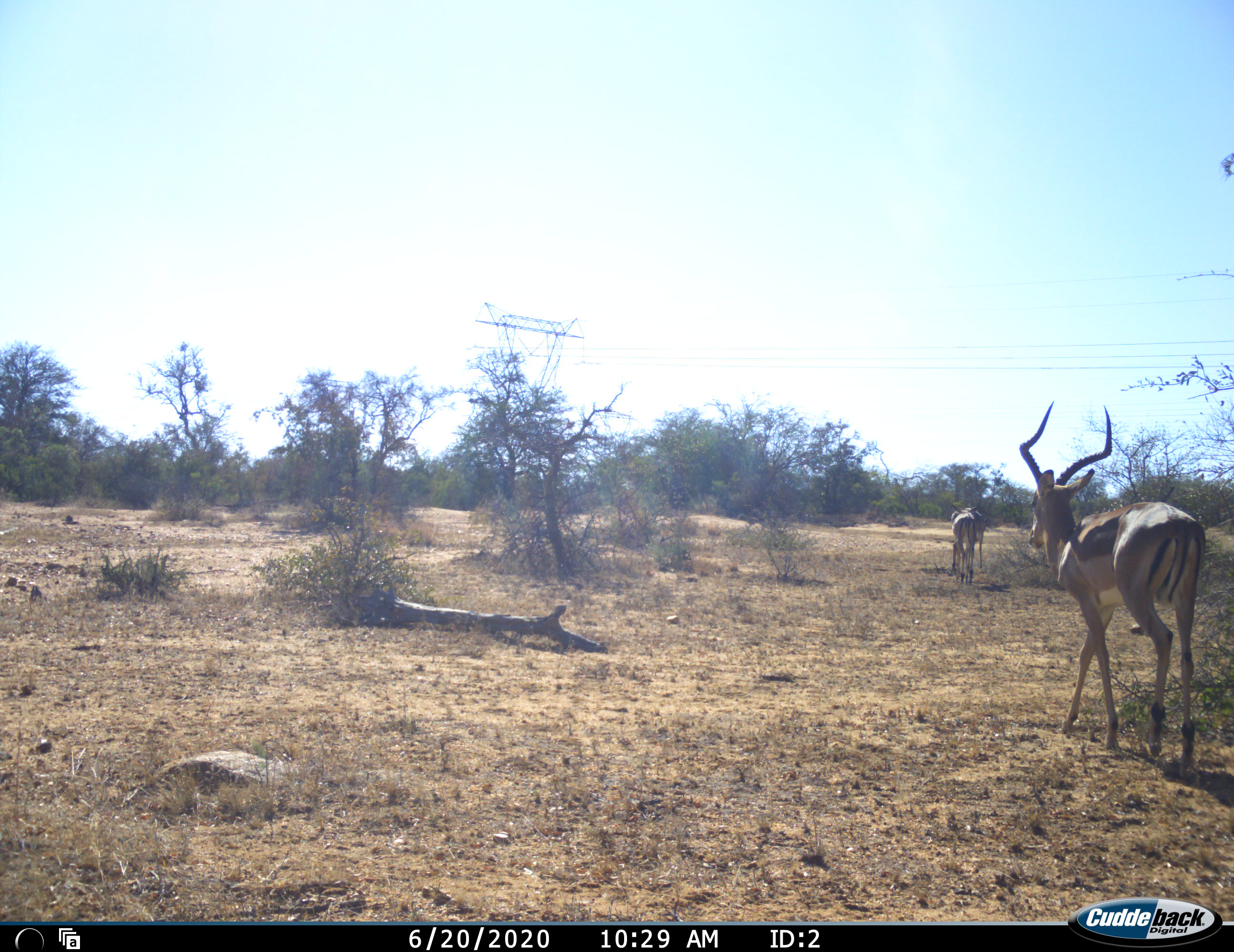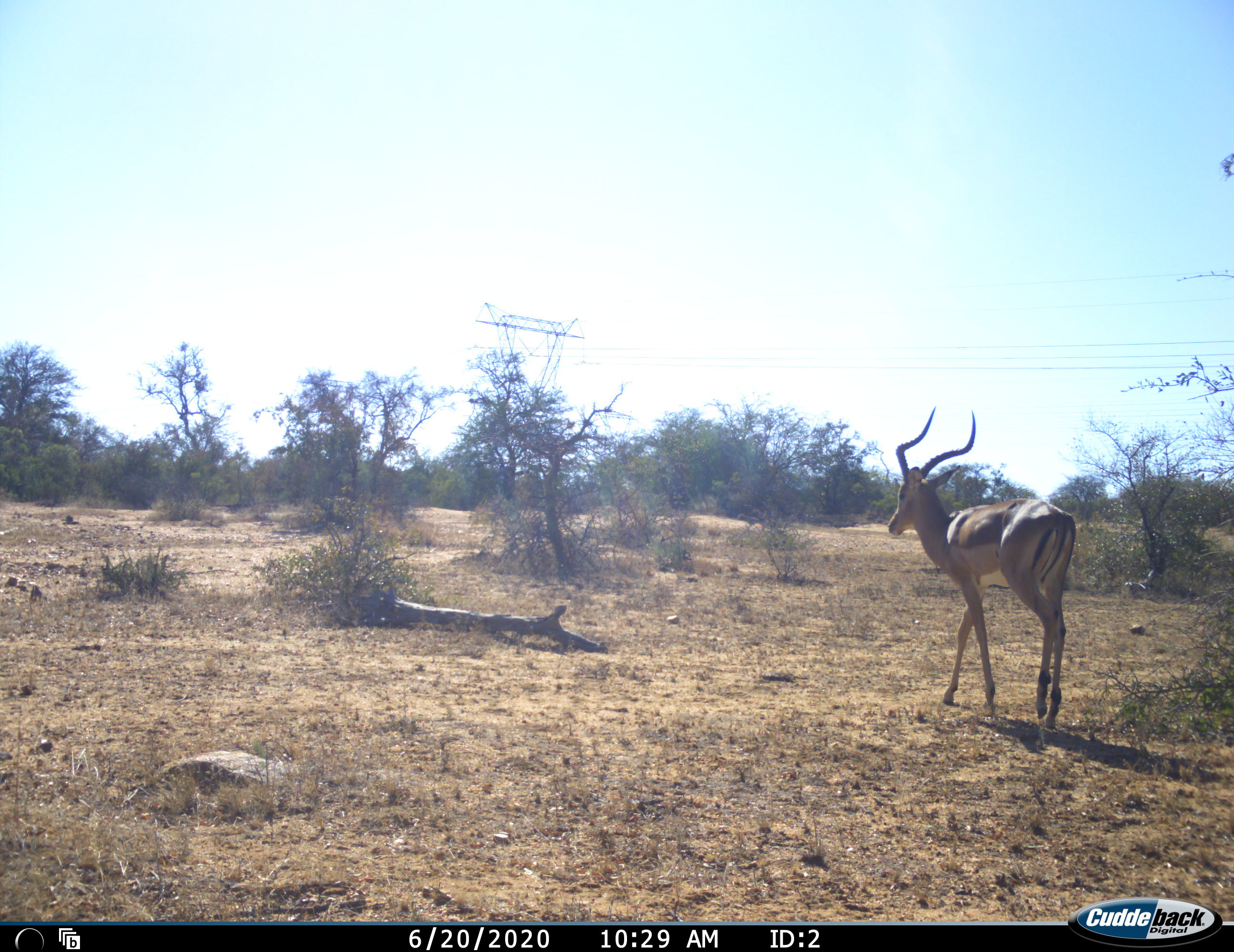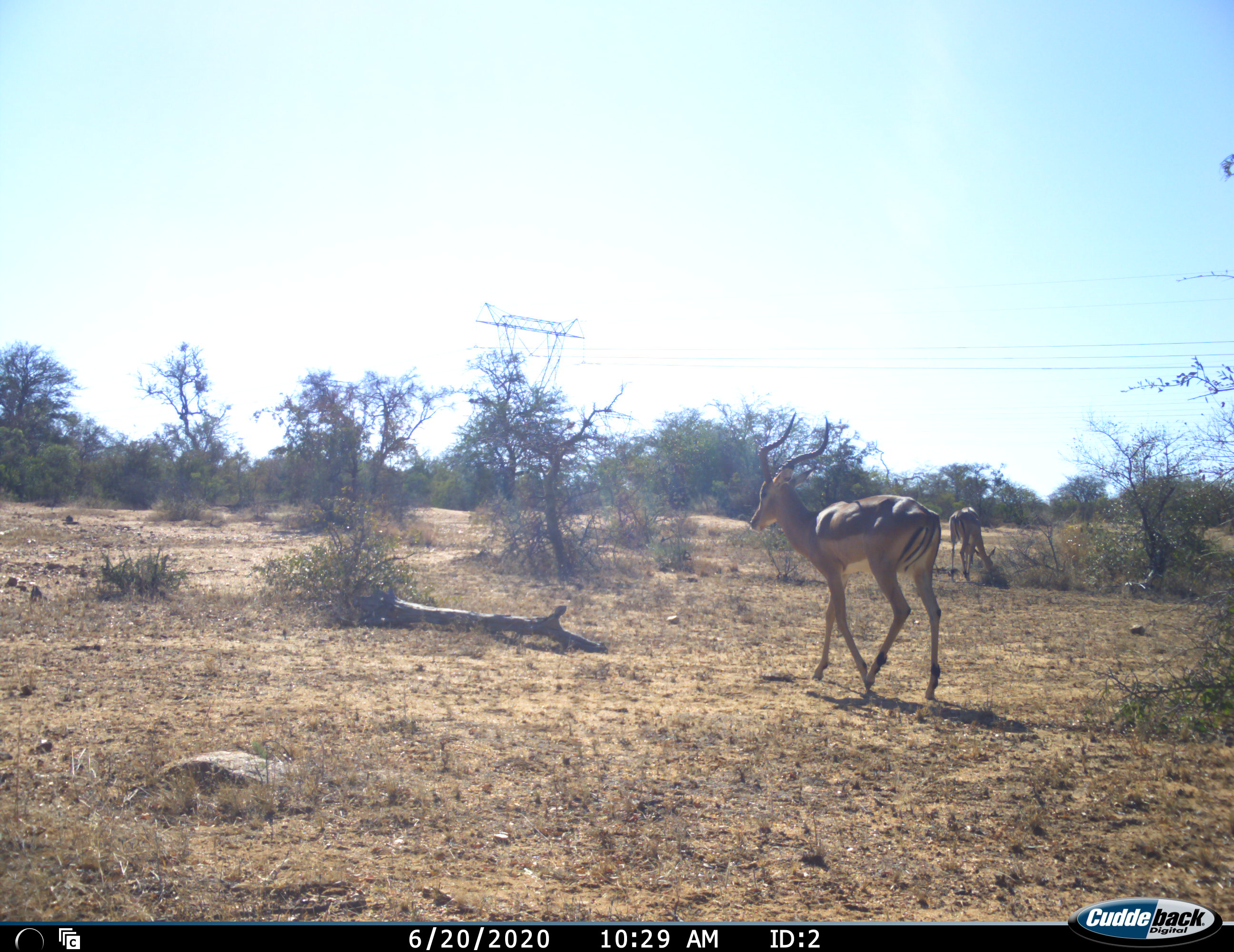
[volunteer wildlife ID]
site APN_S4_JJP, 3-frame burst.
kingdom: Animalia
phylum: Chordata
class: Mammalia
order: Artiodactyla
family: Bovidae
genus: Aepyceros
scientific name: Aepyceros melampus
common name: impala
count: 2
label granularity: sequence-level